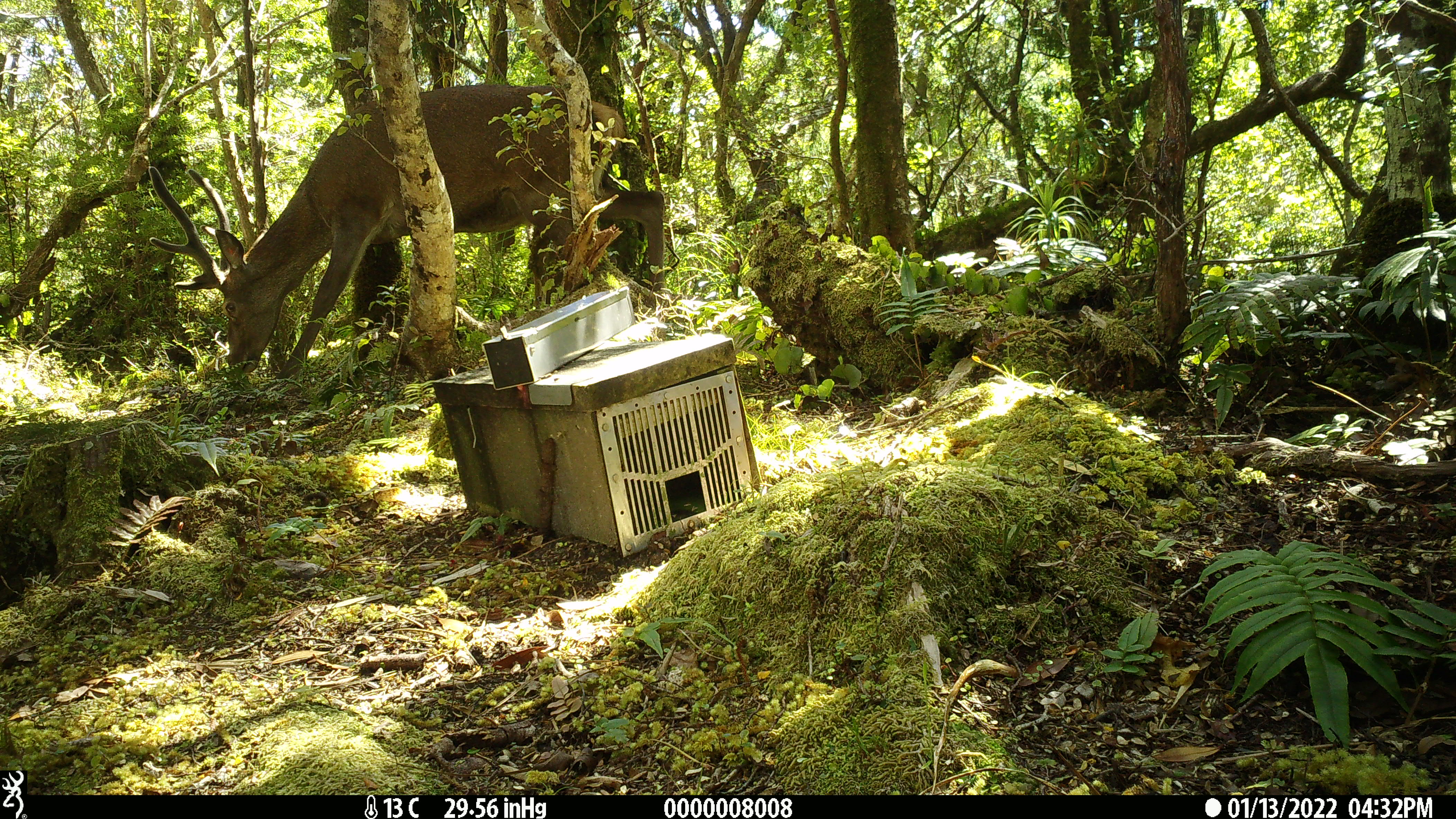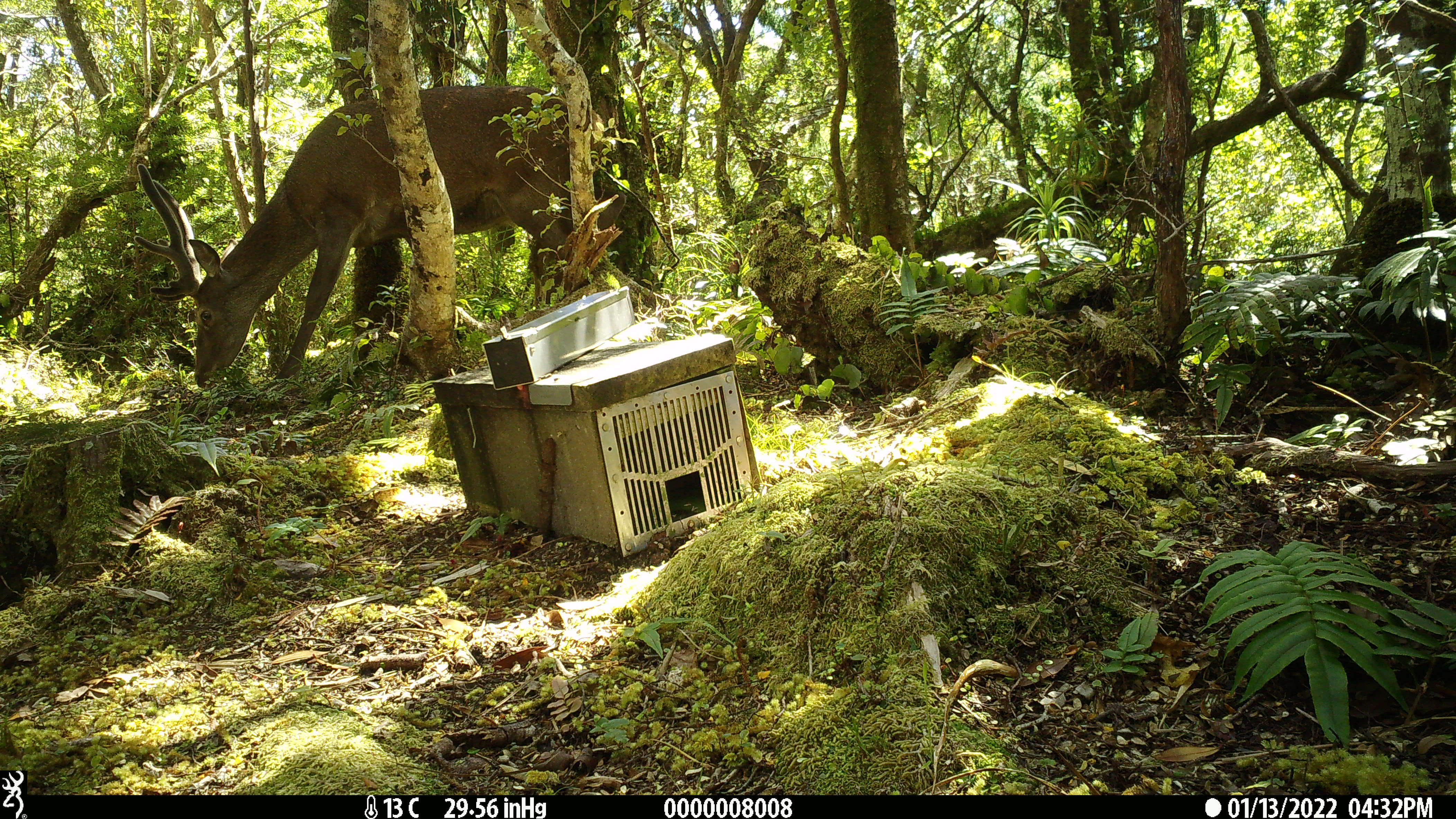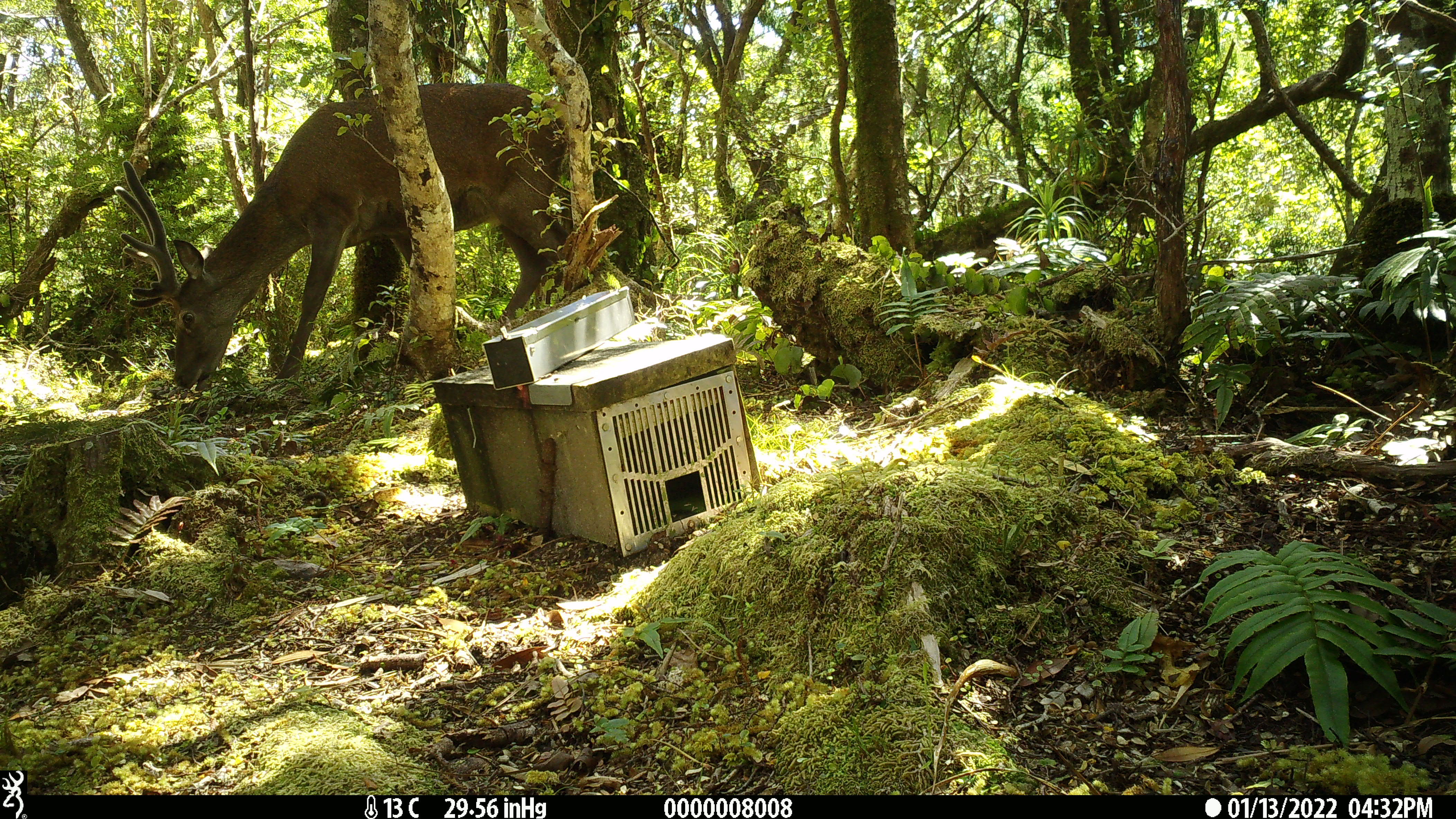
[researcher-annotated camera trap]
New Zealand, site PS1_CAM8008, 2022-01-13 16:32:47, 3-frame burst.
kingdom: Animalia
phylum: Chordata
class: Mammalia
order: Artiodactyla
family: Cervidae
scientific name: Cervidae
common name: deer